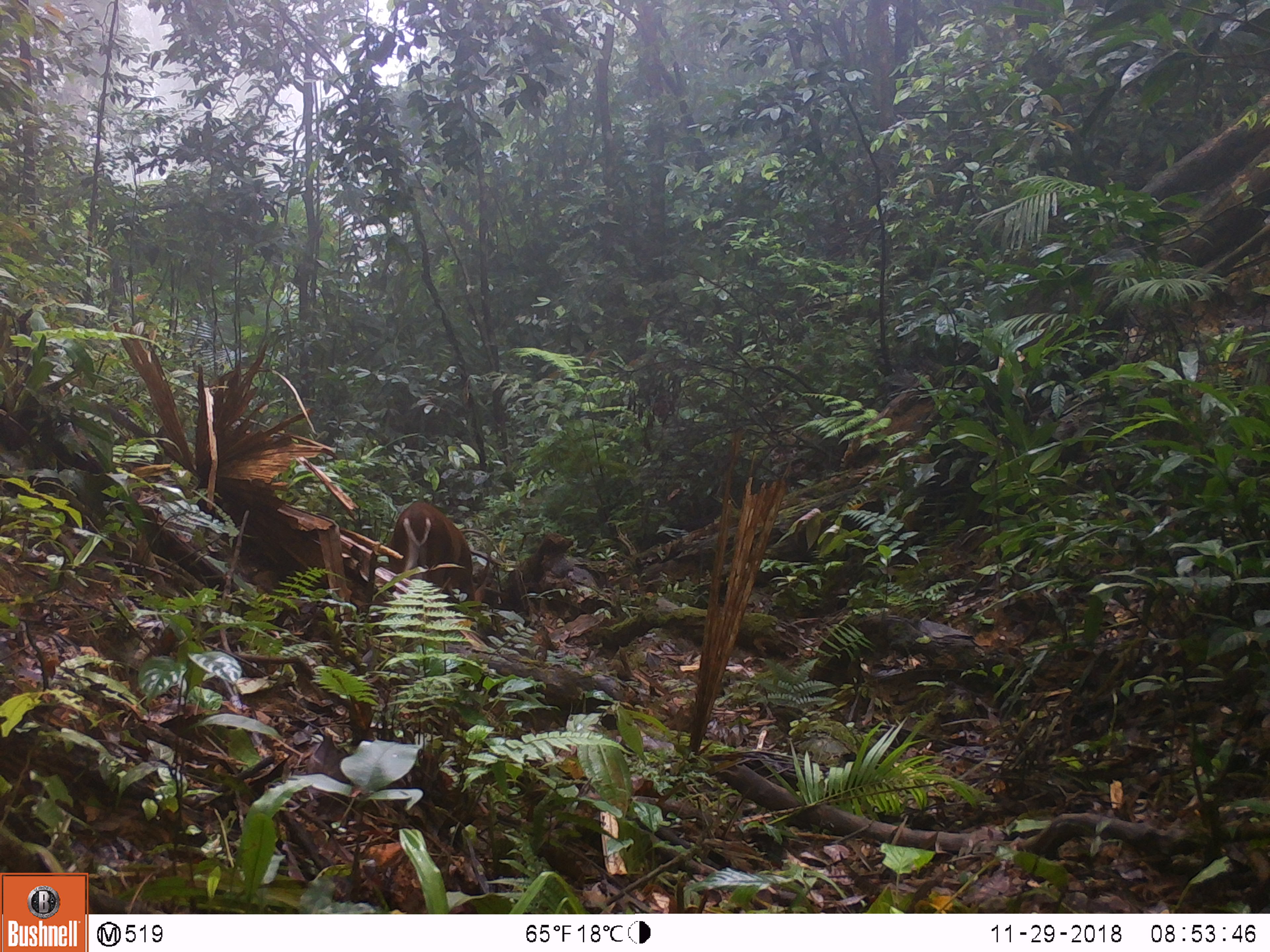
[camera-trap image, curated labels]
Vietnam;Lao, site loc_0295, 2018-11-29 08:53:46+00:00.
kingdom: Animalia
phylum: Chordata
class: Mammalia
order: Artiodactyla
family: Cervidae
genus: Muntiacus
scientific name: Muntiacus vuquangensis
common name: large-antlered muntjac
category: large antlered muntjac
Large antlered muntjac (large-antlered muntjac) (Muntiacus vuquangensis). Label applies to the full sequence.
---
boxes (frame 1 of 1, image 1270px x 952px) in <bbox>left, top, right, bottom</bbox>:
large antlered muntjac: <bbox>390, 500, 491, 606</bbox>